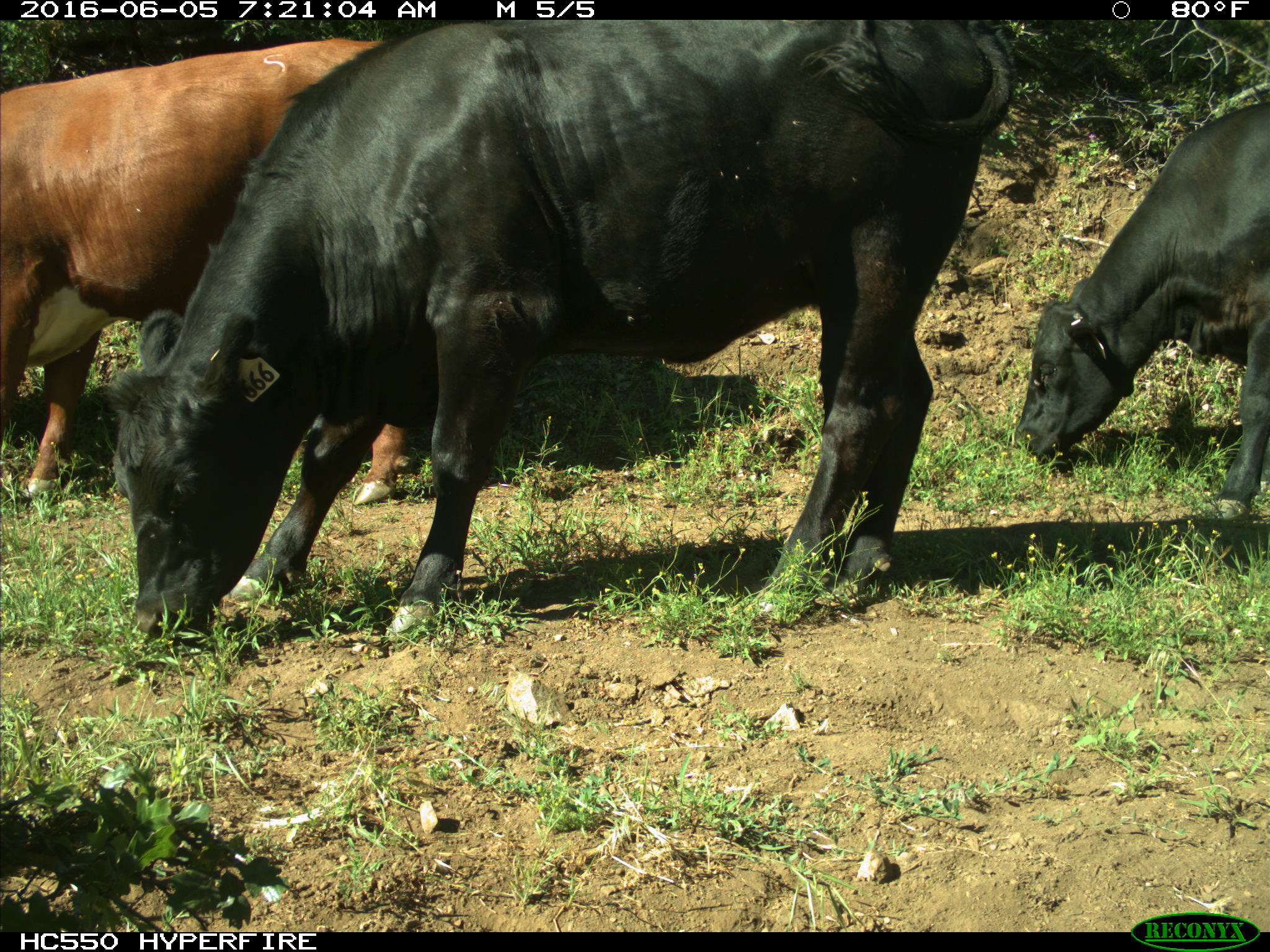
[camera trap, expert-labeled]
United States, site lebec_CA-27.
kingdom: Animalia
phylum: Chordata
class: Mammalia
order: Artiodactyla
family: Bovidae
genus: Bos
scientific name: Bos taurus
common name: domestic cow